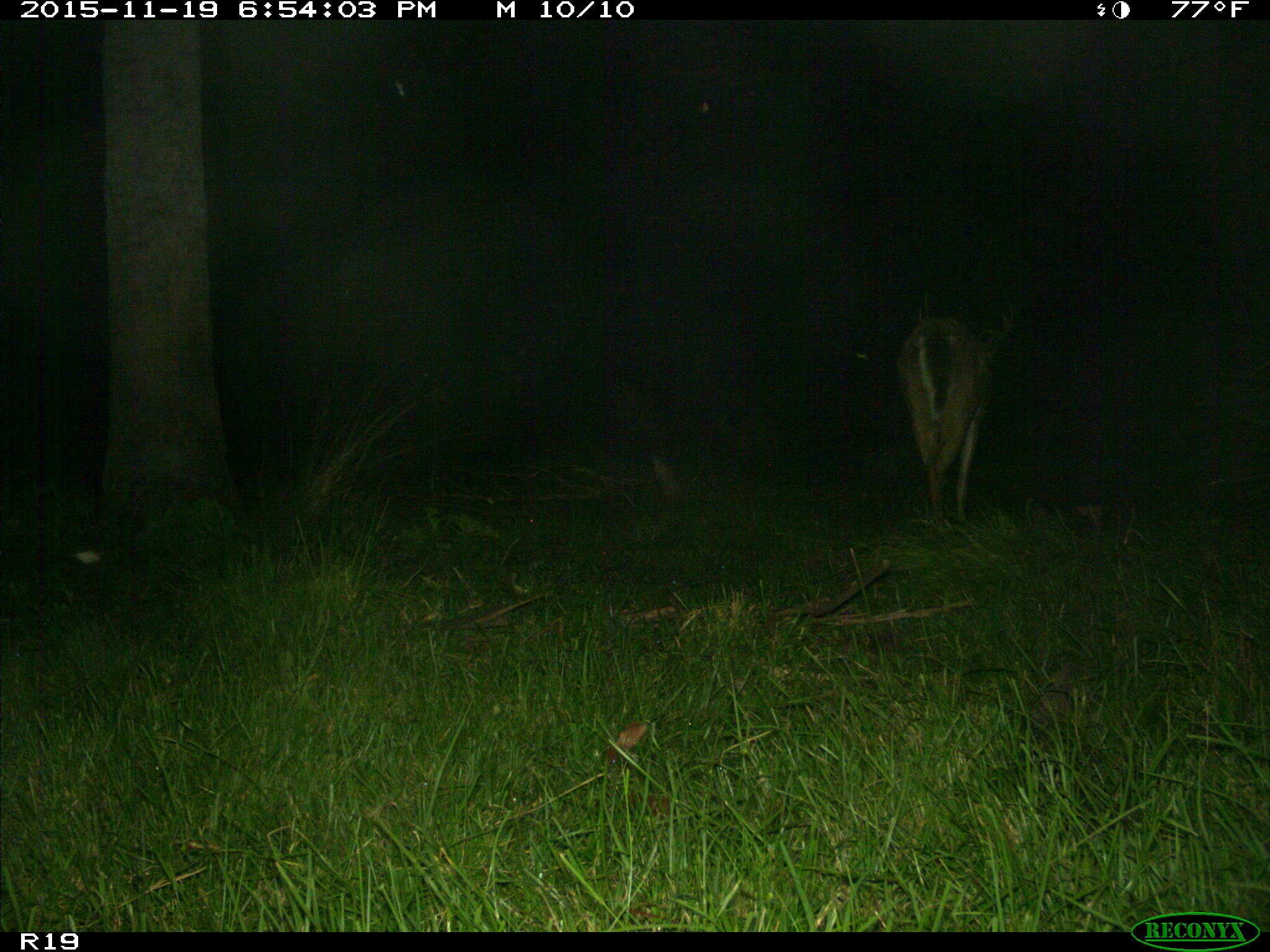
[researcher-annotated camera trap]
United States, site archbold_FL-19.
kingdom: Animalia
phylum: Chordata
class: Mammalia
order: Artiodactyla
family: Cervidae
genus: Odocoileus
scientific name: Odocoileus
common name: deer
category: unidentified deer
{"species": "unidentified deer (deer) (Odocoileus)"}